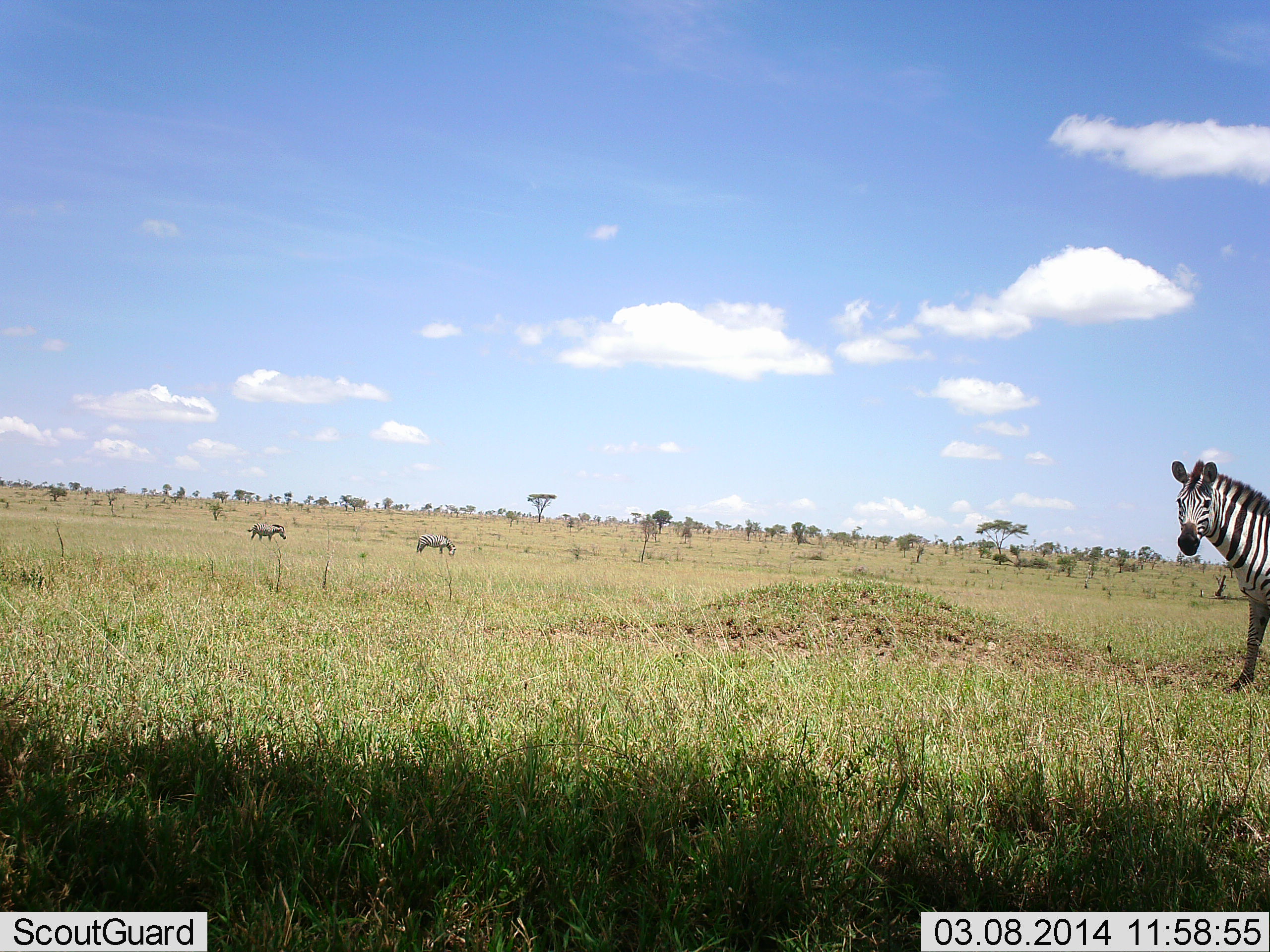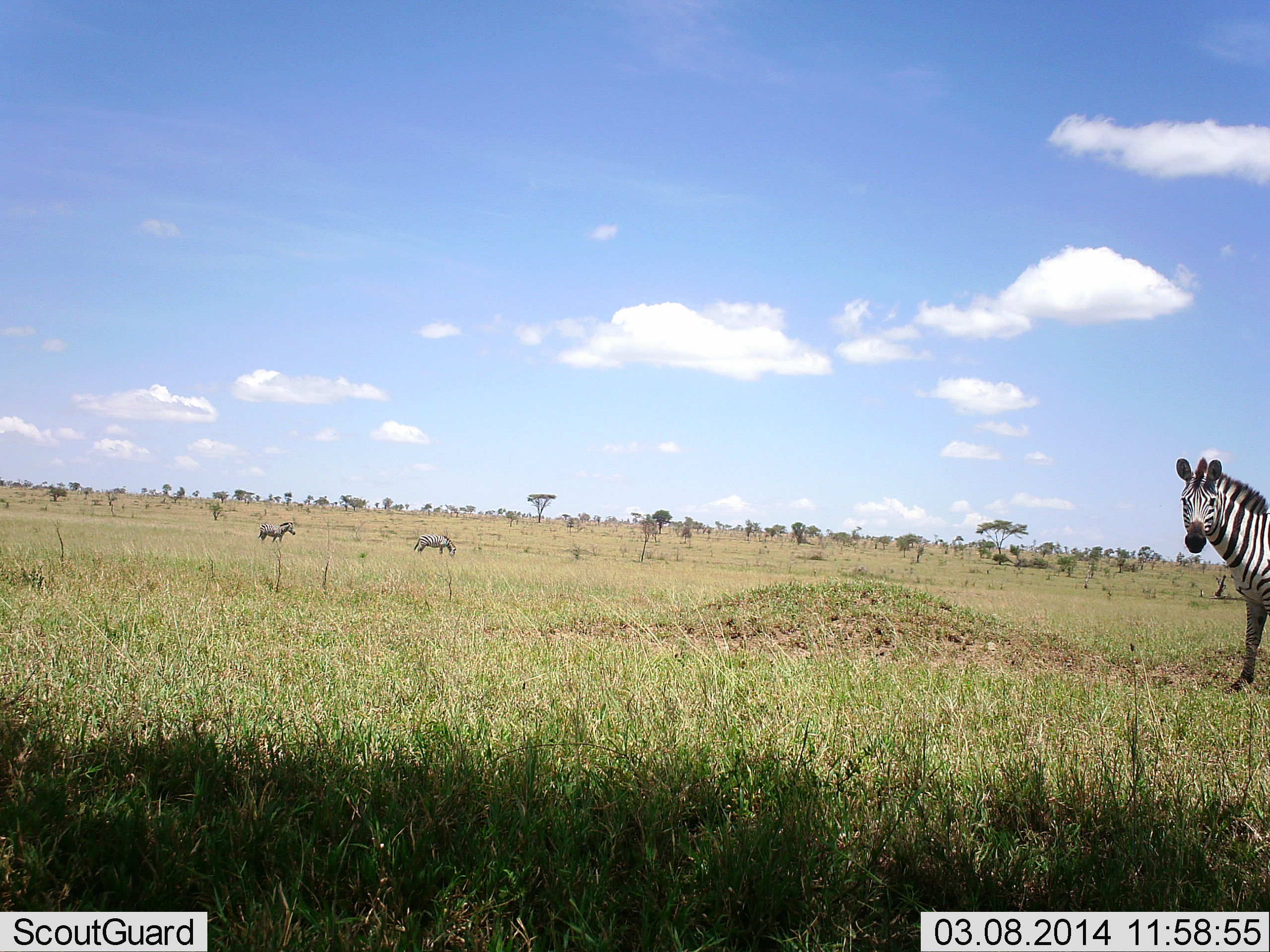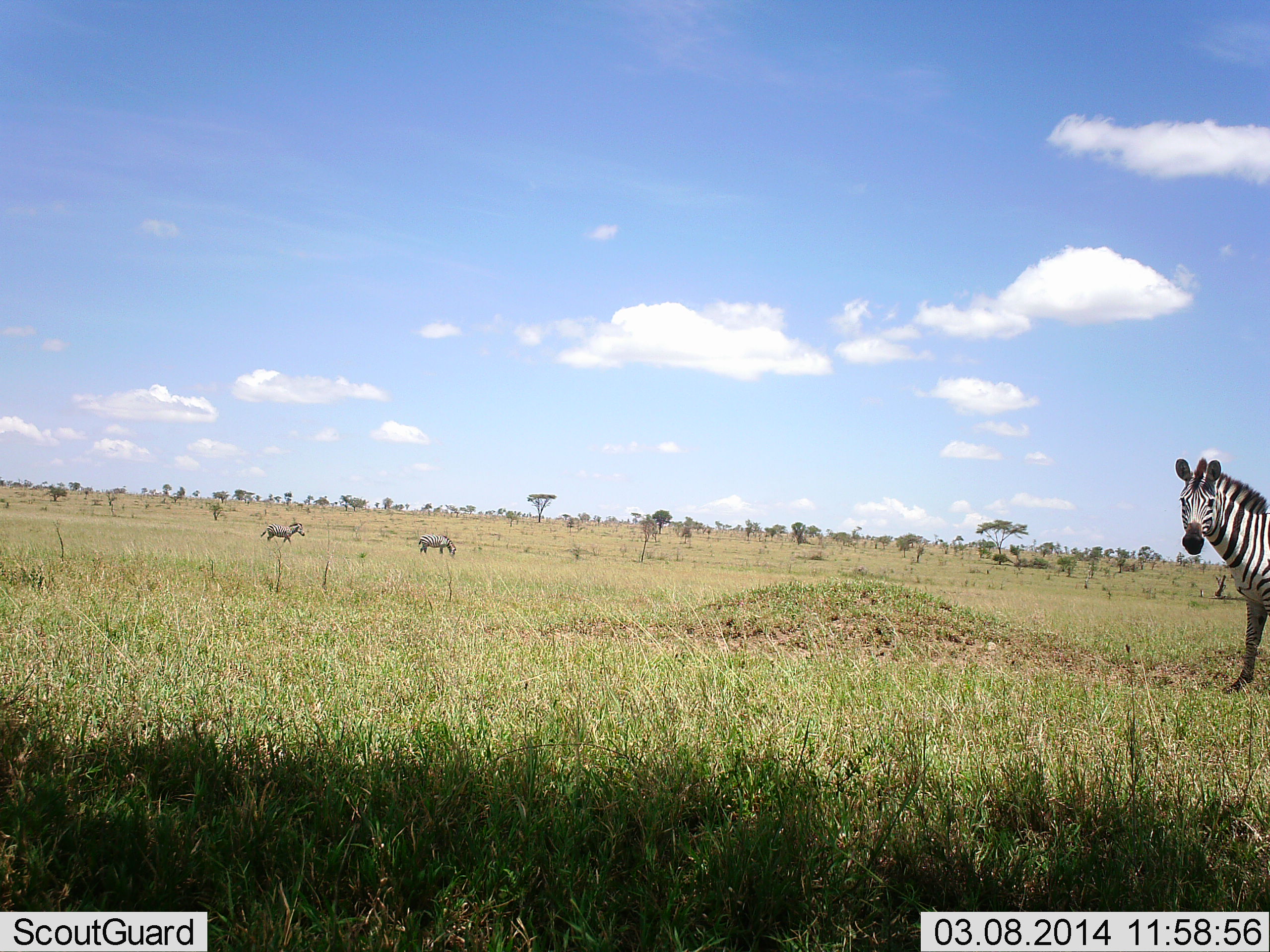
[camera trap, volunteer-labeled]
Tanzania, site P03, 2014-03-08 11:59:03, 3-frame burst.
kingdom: Animalia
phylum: Chordata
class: Mammalia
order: Perissodactyla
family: Equidae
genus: Equus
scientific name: Equus quagga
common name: plains zebra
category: zebra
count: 3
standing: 92%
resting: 0%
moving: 50%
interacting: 0%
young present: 0%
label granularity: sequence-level